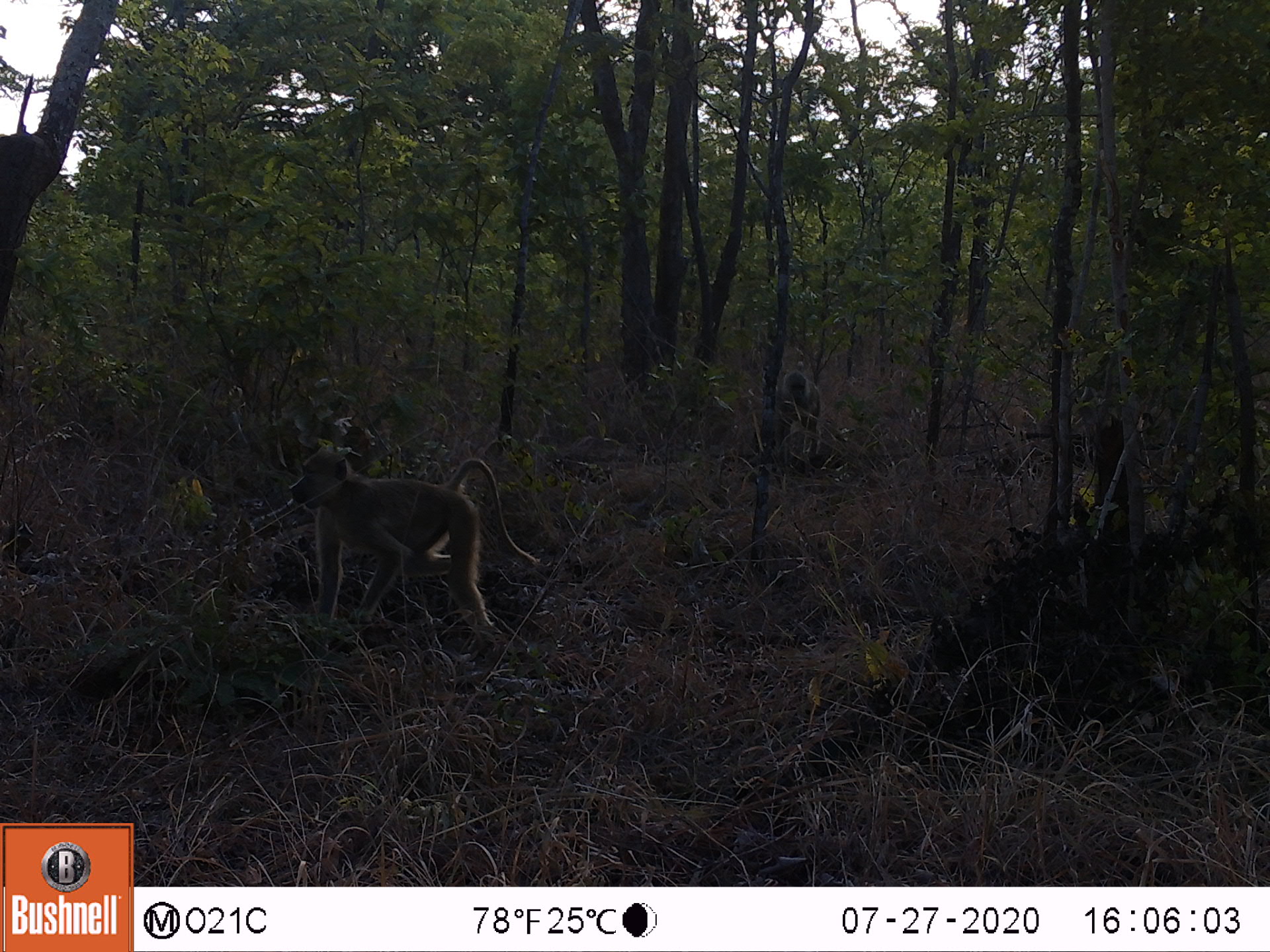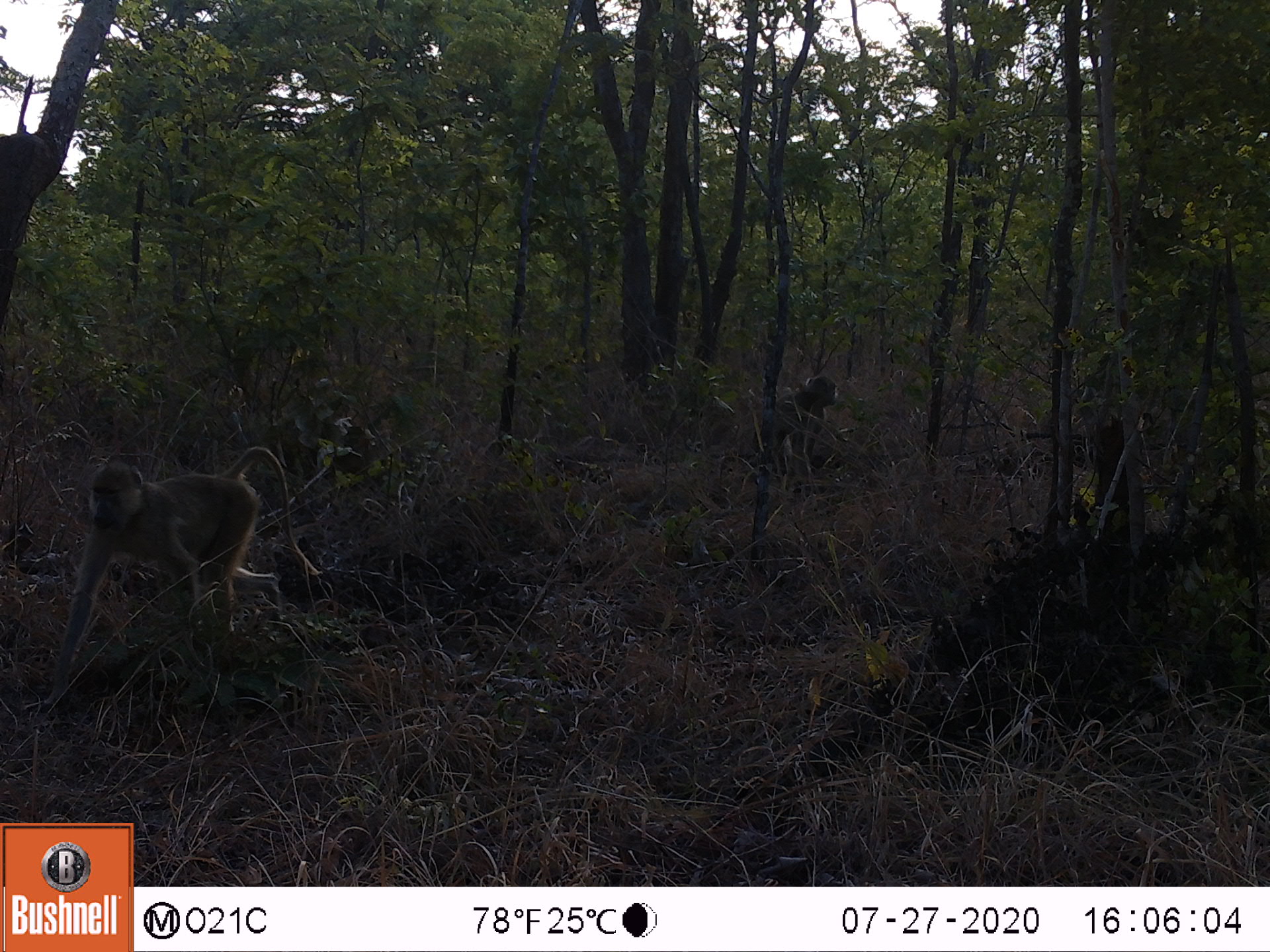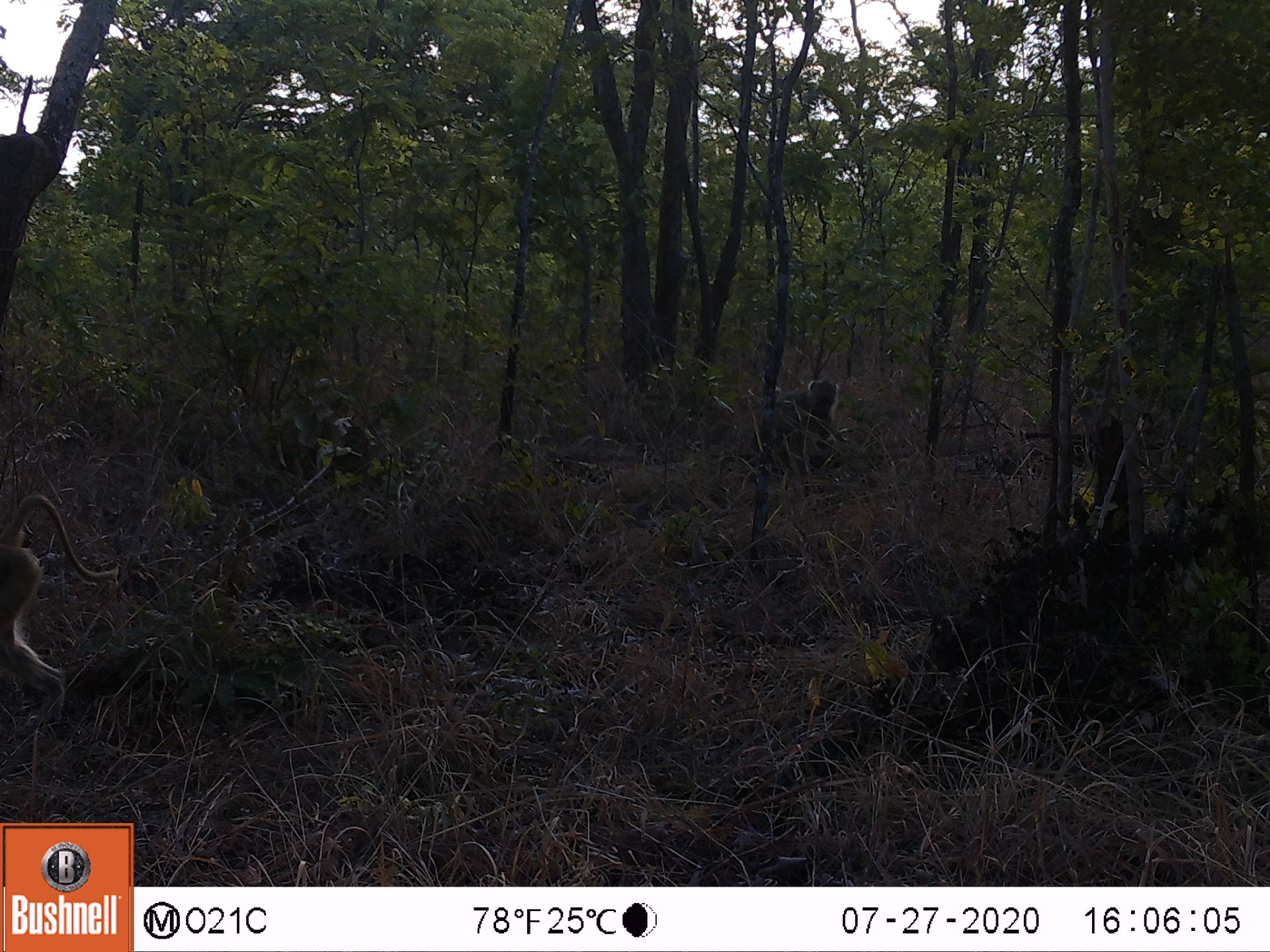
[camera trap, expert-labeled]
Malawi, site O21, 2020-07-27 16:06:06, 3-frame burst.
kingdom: Animalia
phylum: Chordata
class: Mammalia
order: Primates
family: Cercopithecidae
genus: Papio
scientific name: Papio cynocephalus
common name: yellow baboon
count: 2